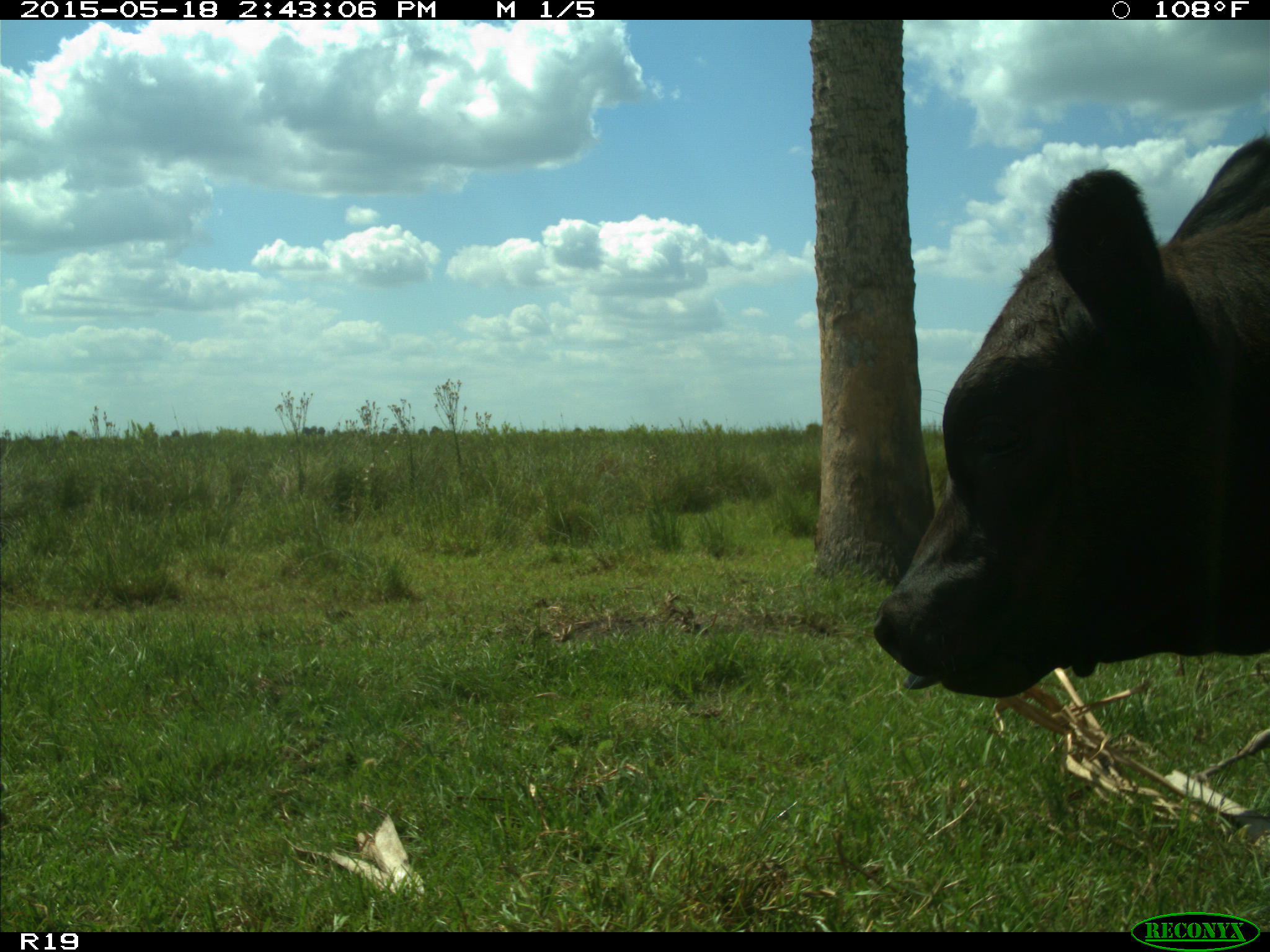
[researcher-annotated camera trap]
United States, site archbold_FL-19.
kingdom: Animalia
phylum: Chordata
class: Mammalia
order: Artiodactyla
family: Bovidae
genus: Bos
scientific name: Bos taurus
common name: domestic cow